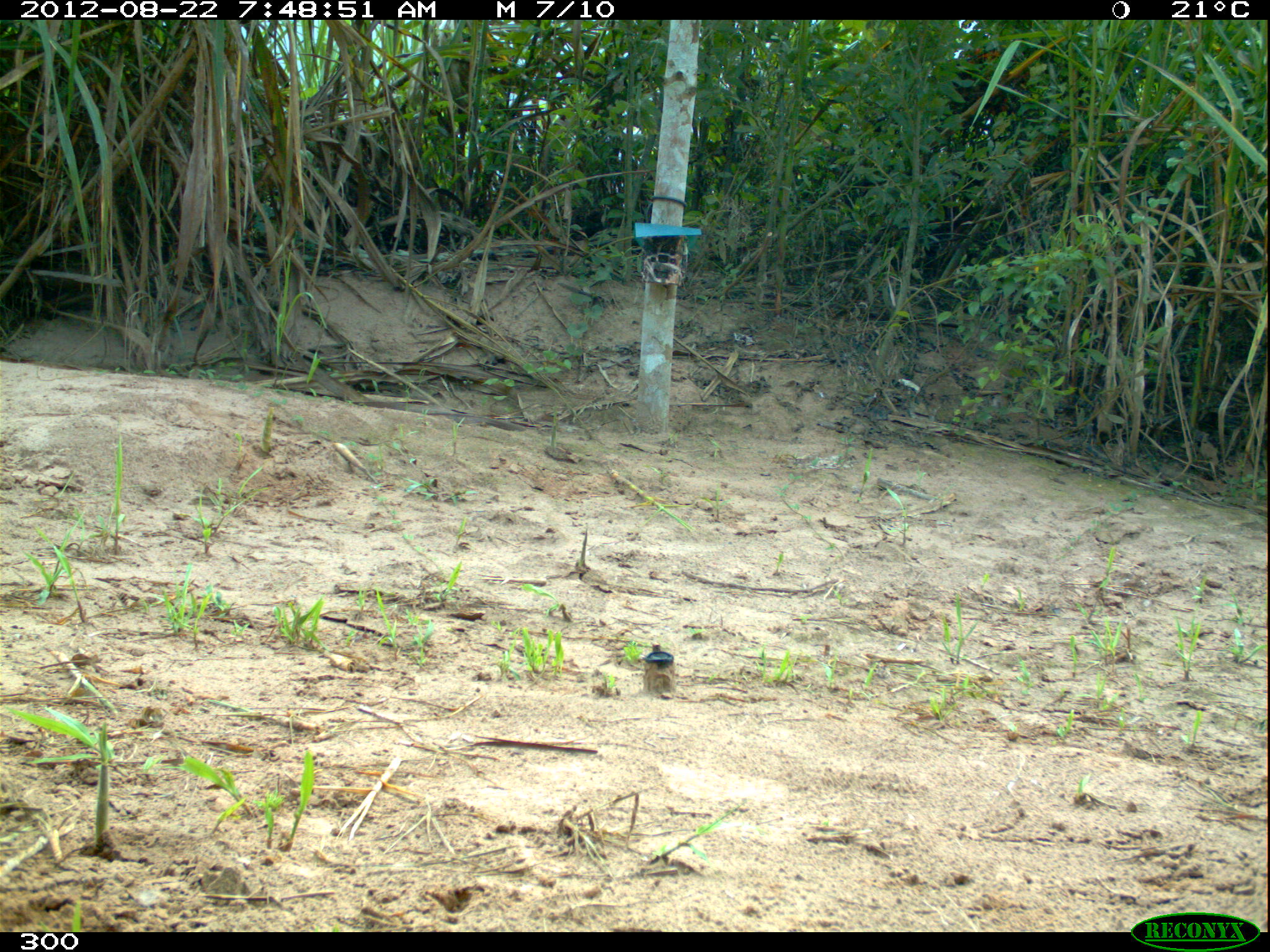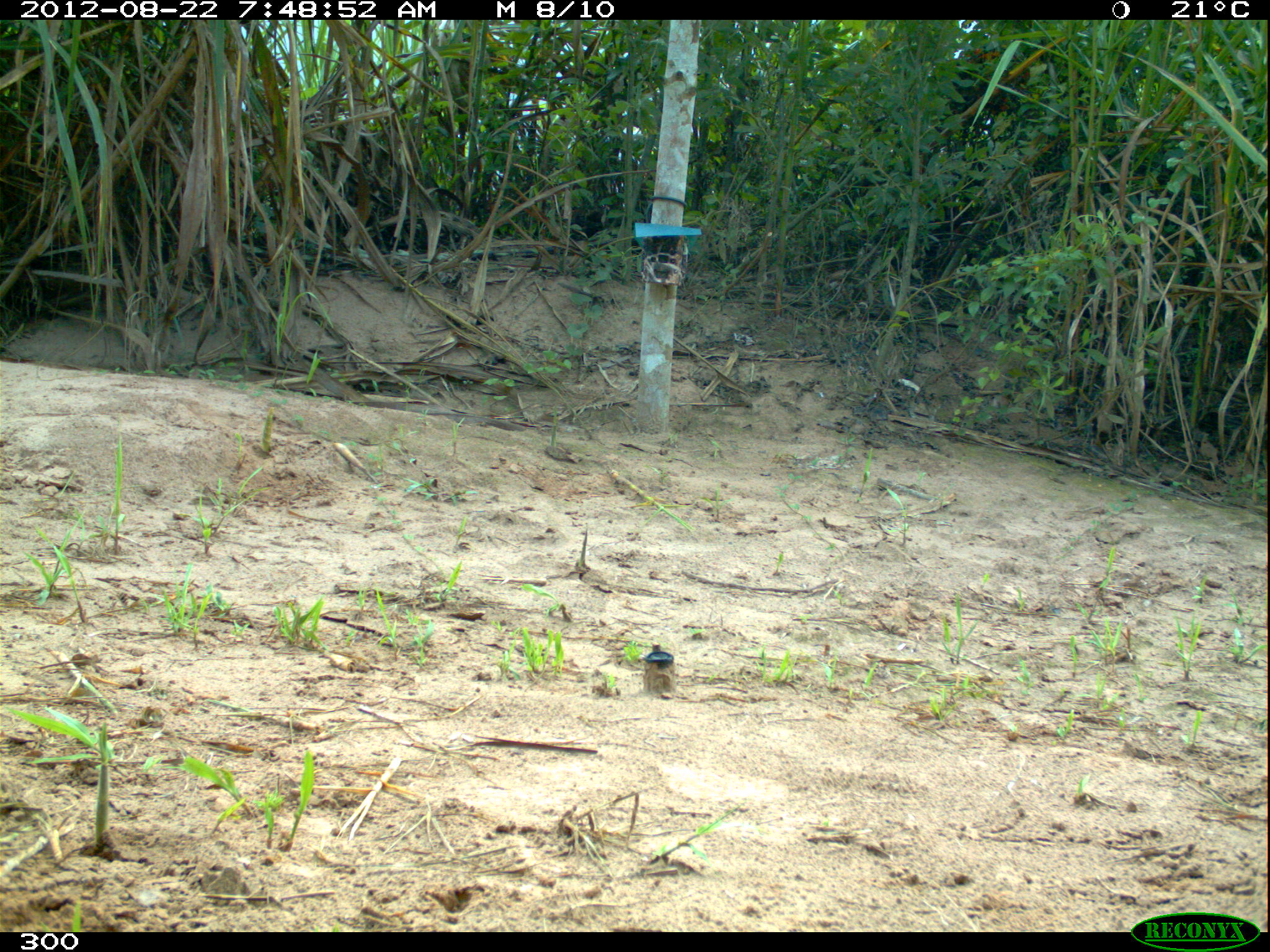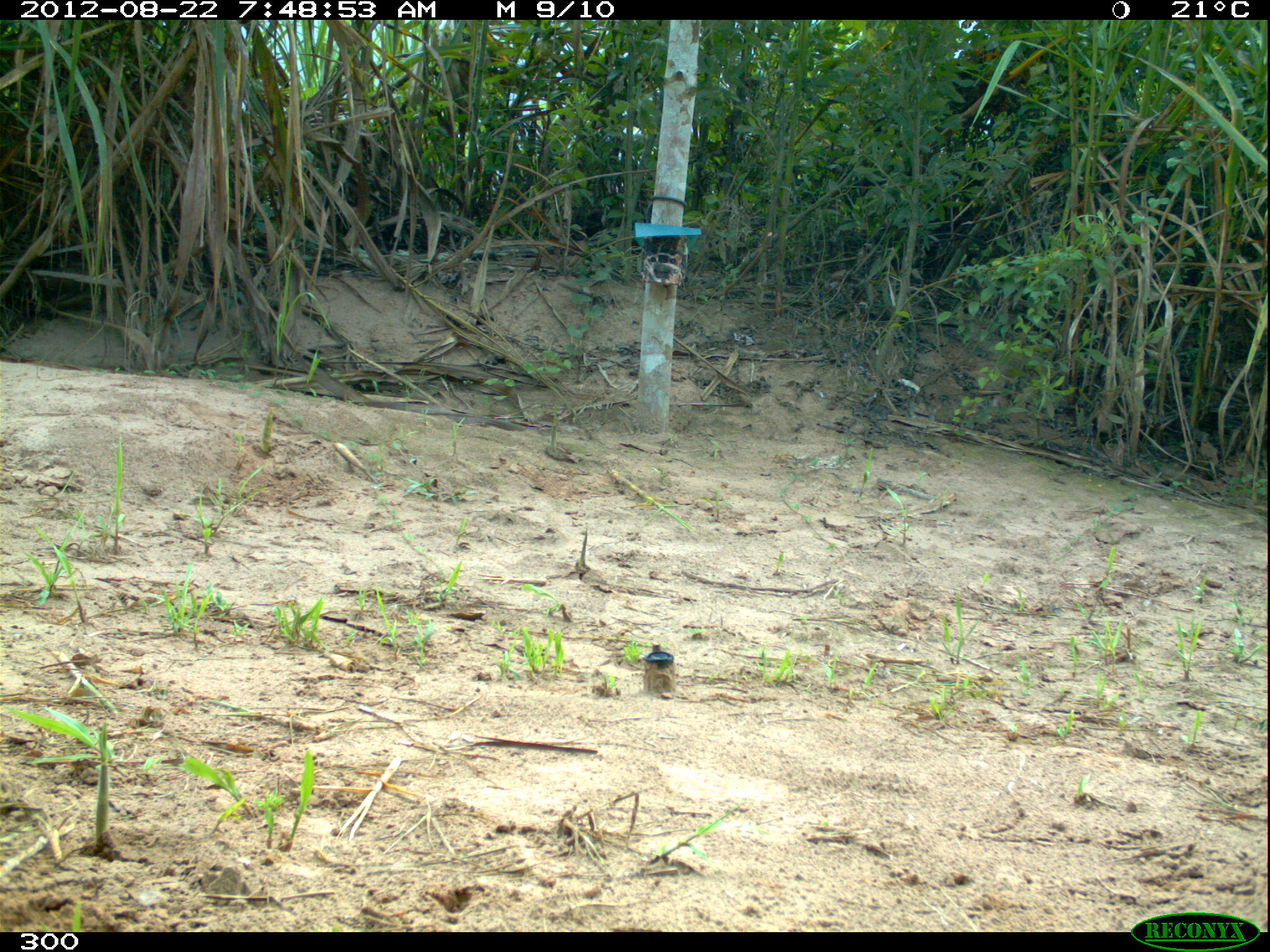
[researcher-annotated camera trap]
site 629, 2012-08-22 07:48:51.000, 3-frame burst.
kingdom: Animalia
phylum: Chordata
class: Mammalia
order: Rodentia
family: Dasyproctidae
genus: Dasyprocta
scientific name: Dasyprocta punctata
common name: central american agouti